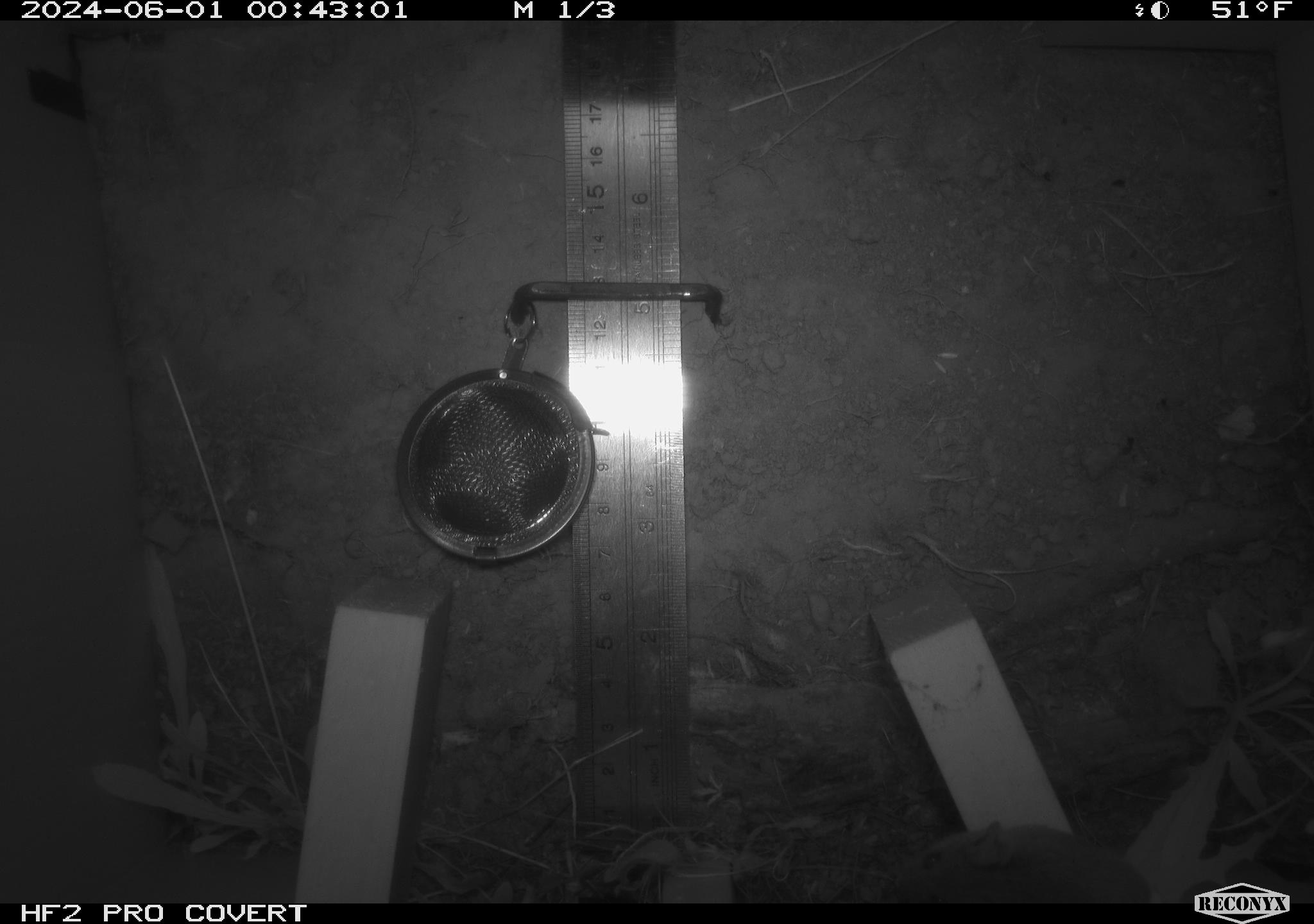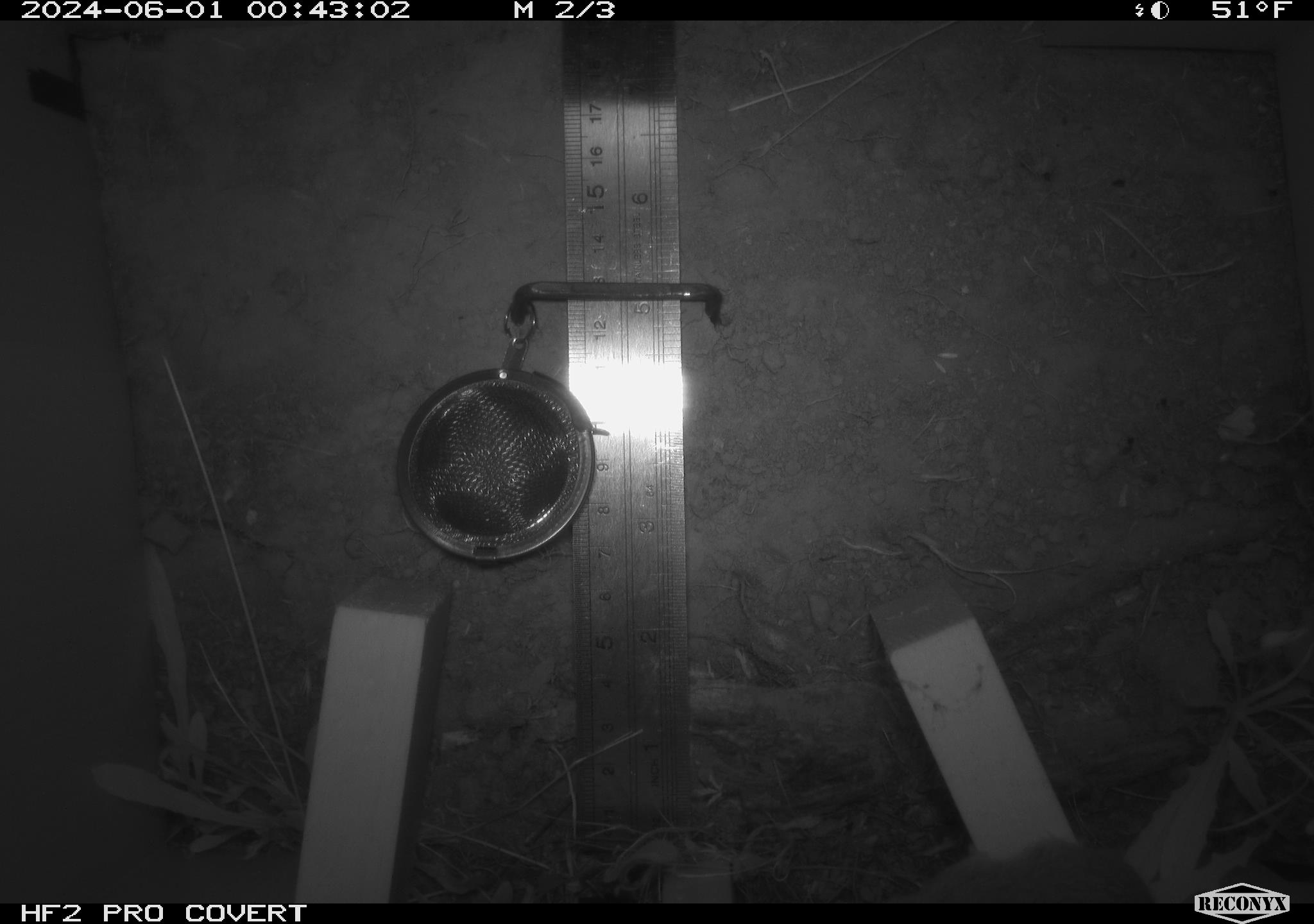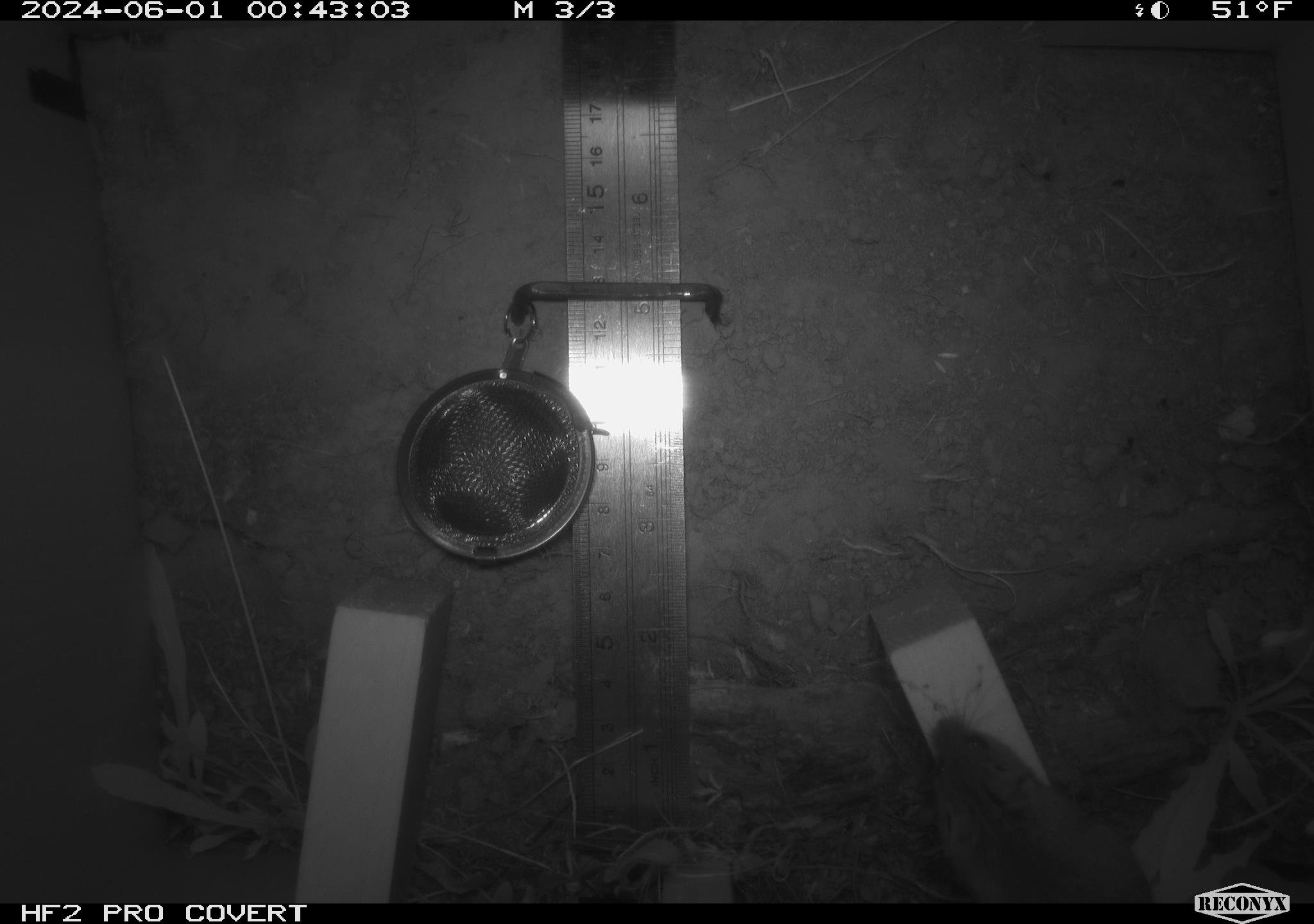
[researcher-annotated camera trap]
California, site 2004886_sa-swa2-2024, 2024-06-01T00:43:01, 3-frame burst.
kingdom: Animalia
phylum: Chordata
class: Mammalia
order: Rodentia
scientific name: Rodentia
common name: mouse species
Mouse species (Rodentia).